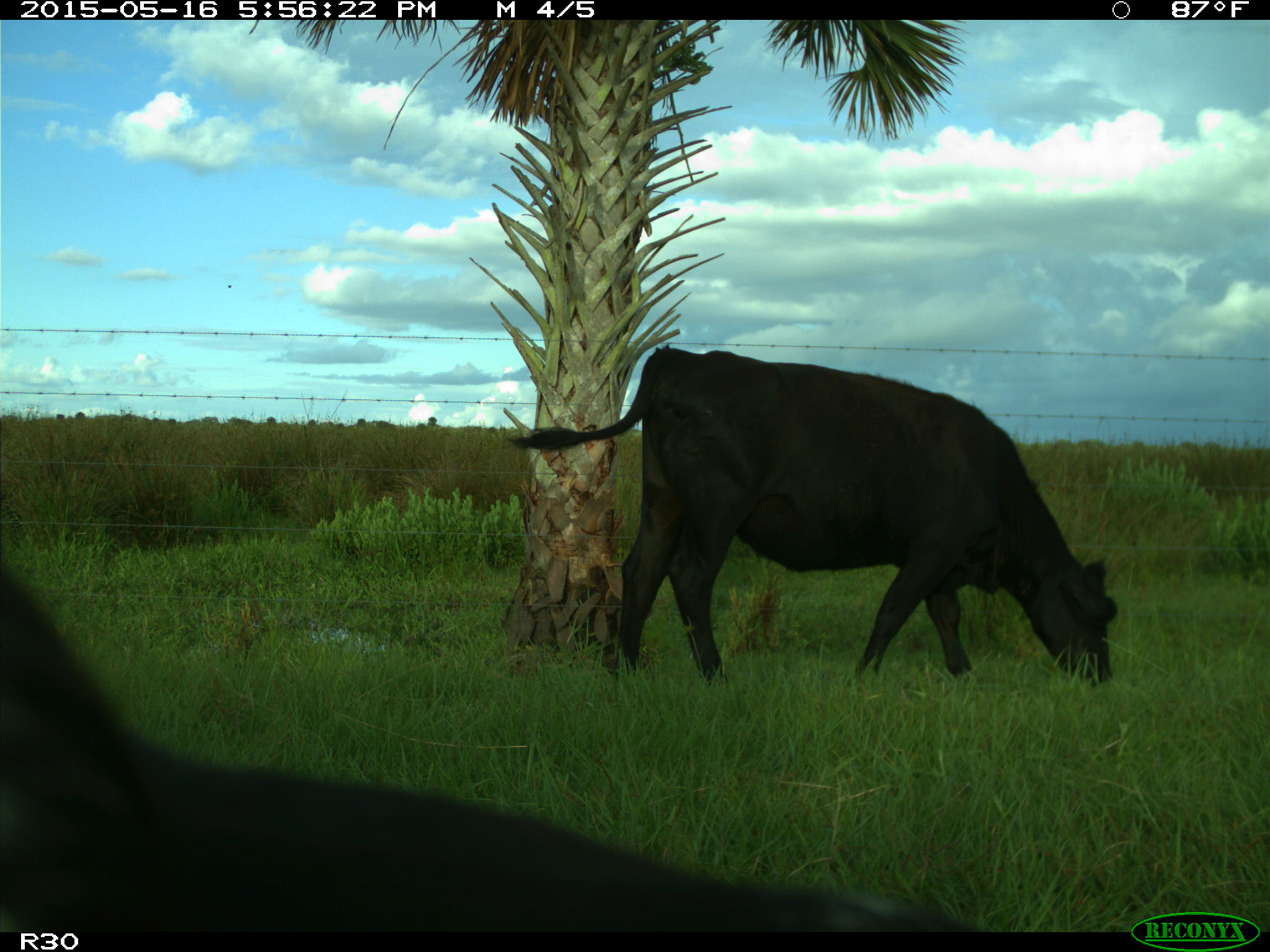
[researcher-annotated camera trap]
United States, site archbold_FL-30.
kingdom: Animalia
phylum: Chordata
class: Mammalia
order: Artiodactyla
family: Bovidae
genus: Bos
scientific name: Bos taurus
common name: domestic cow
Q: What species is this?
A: Bos taurus (domestic cow).